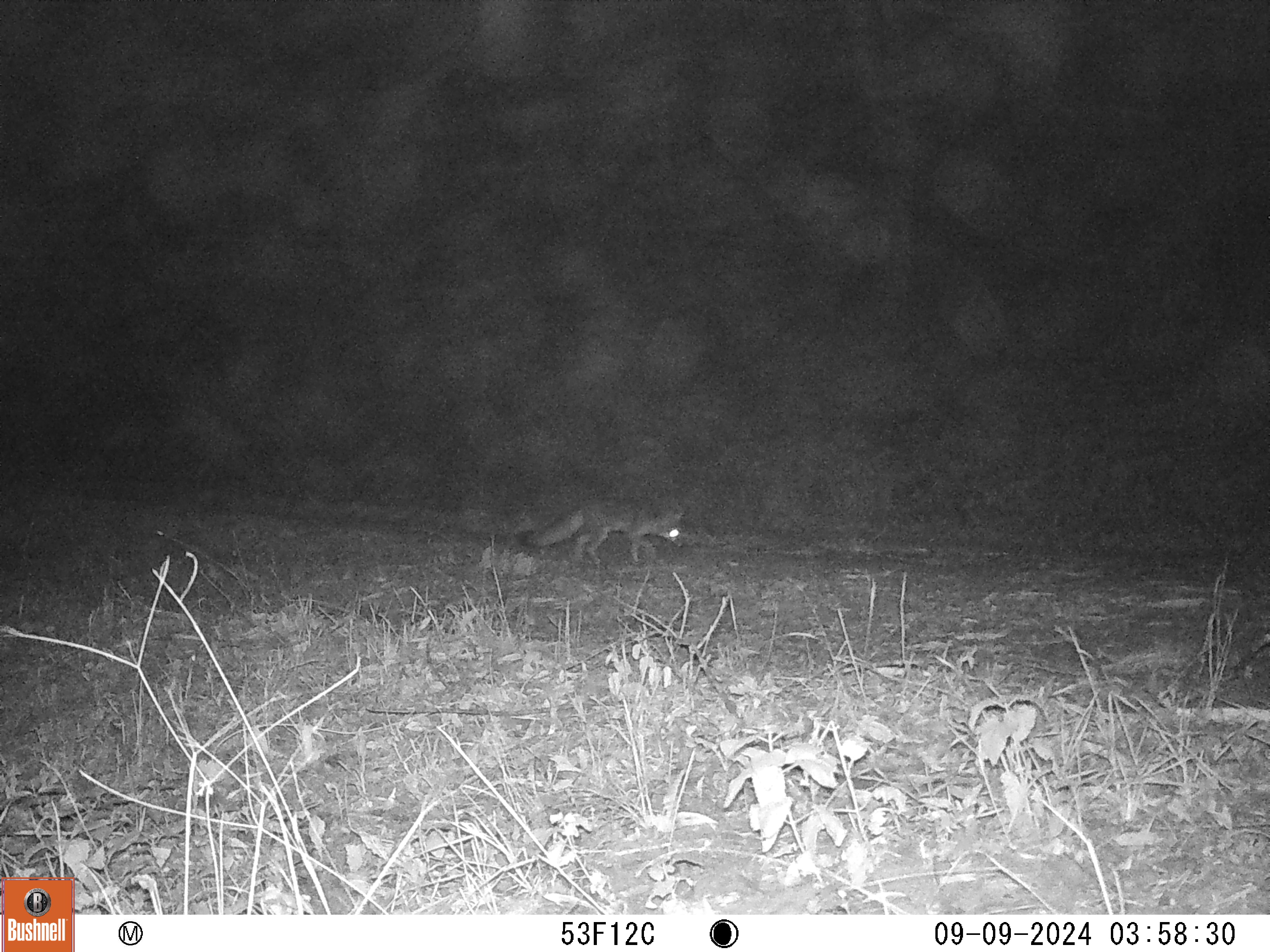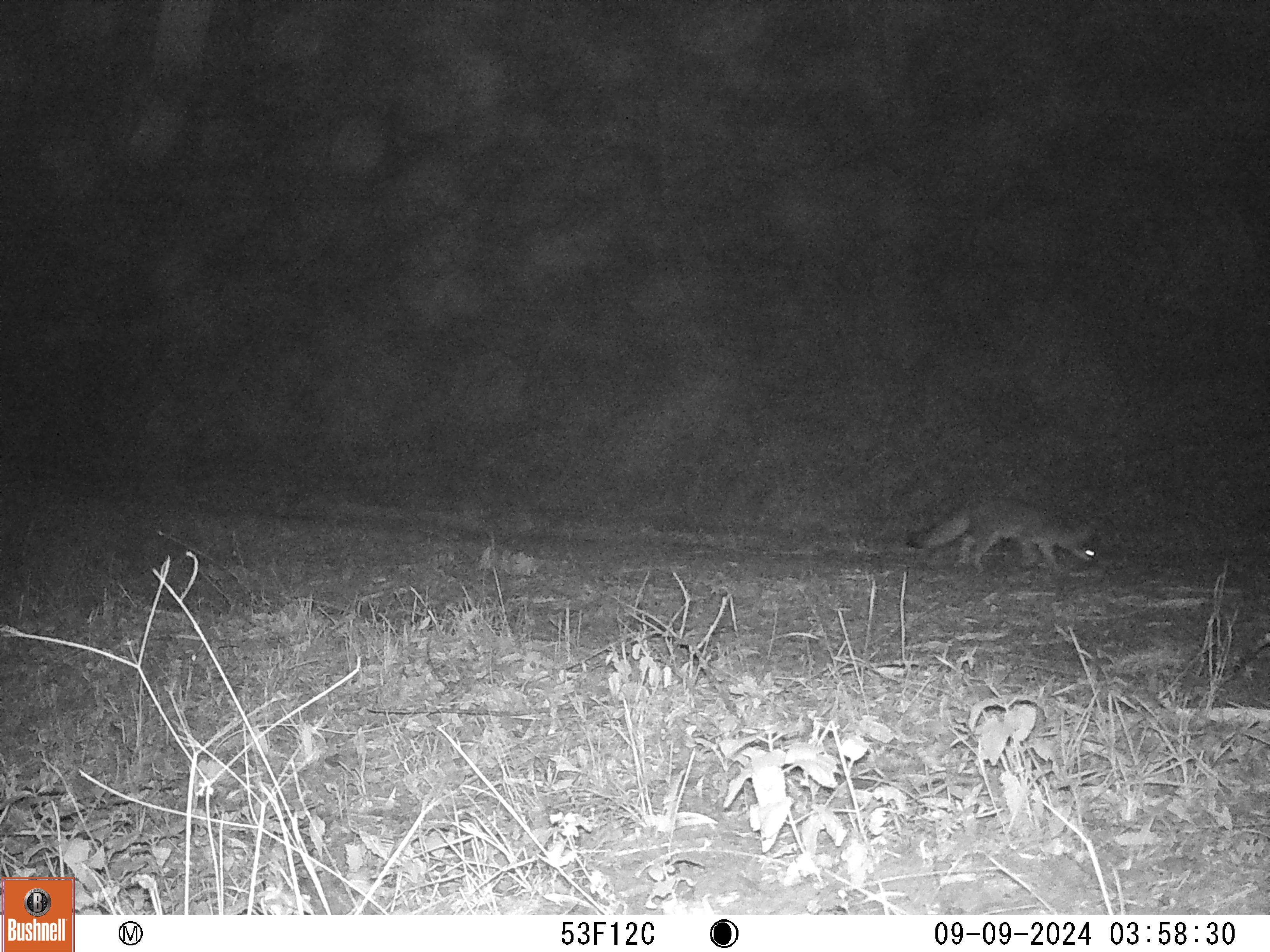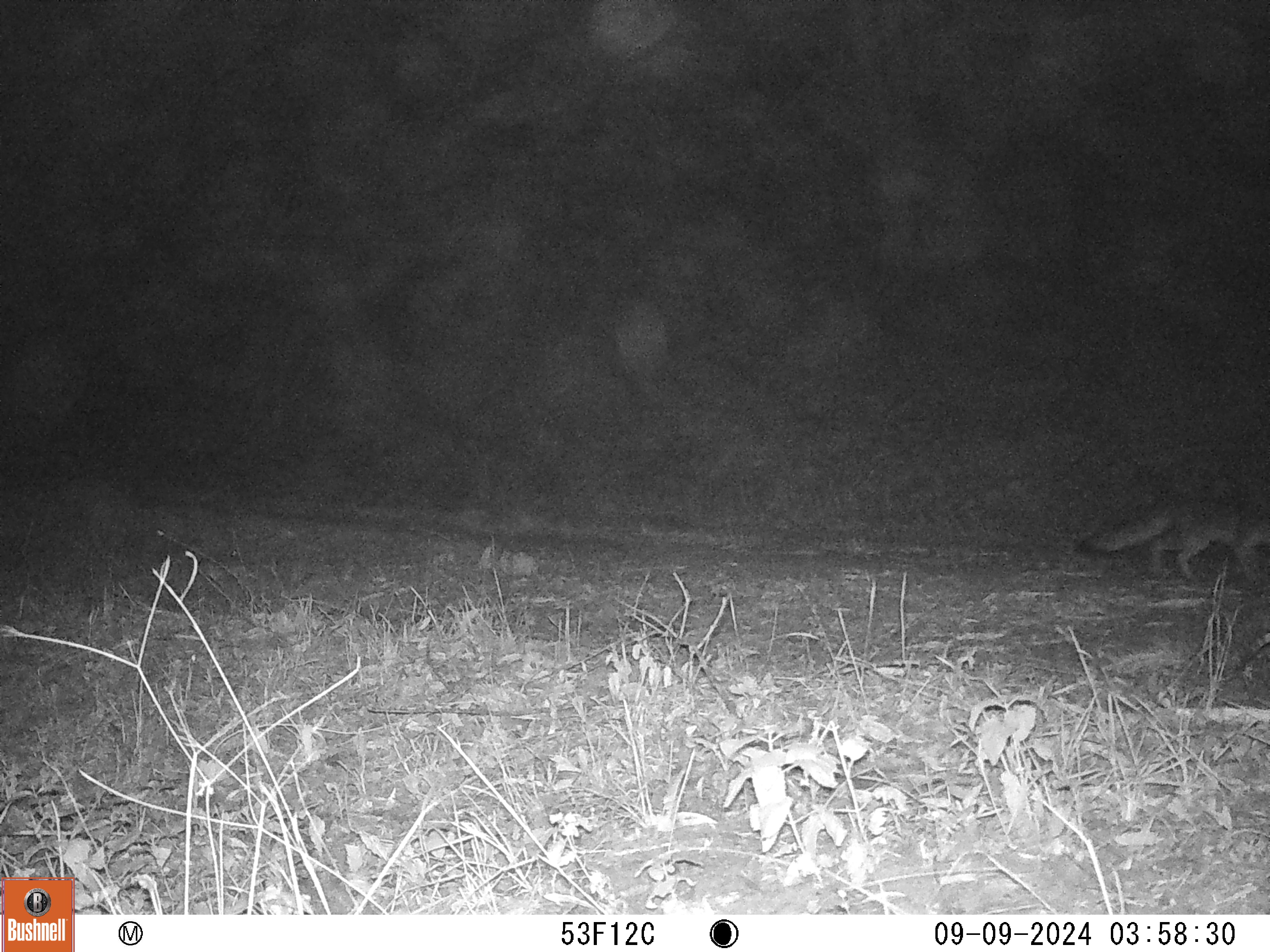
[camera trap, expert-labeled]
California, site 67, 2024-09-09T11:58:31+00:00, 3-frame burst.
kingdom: Animalia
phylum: Chordata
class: Mammalia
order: Carnivora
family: Canidae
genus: Urocyon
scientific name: Urocyon cinereoargenteus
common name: gray fox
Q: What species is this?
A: Gray fox (Urocyon cinereoargenteus).